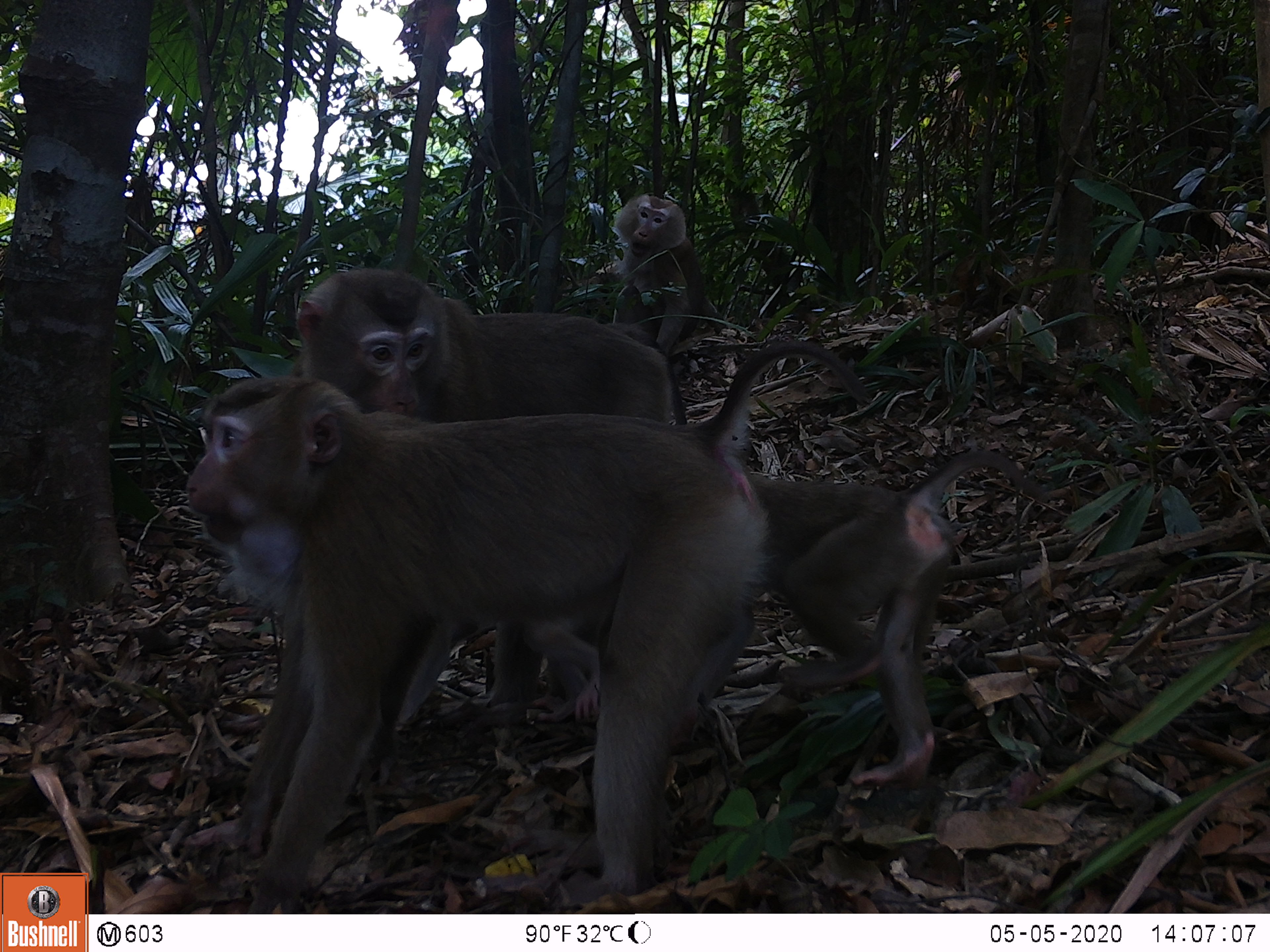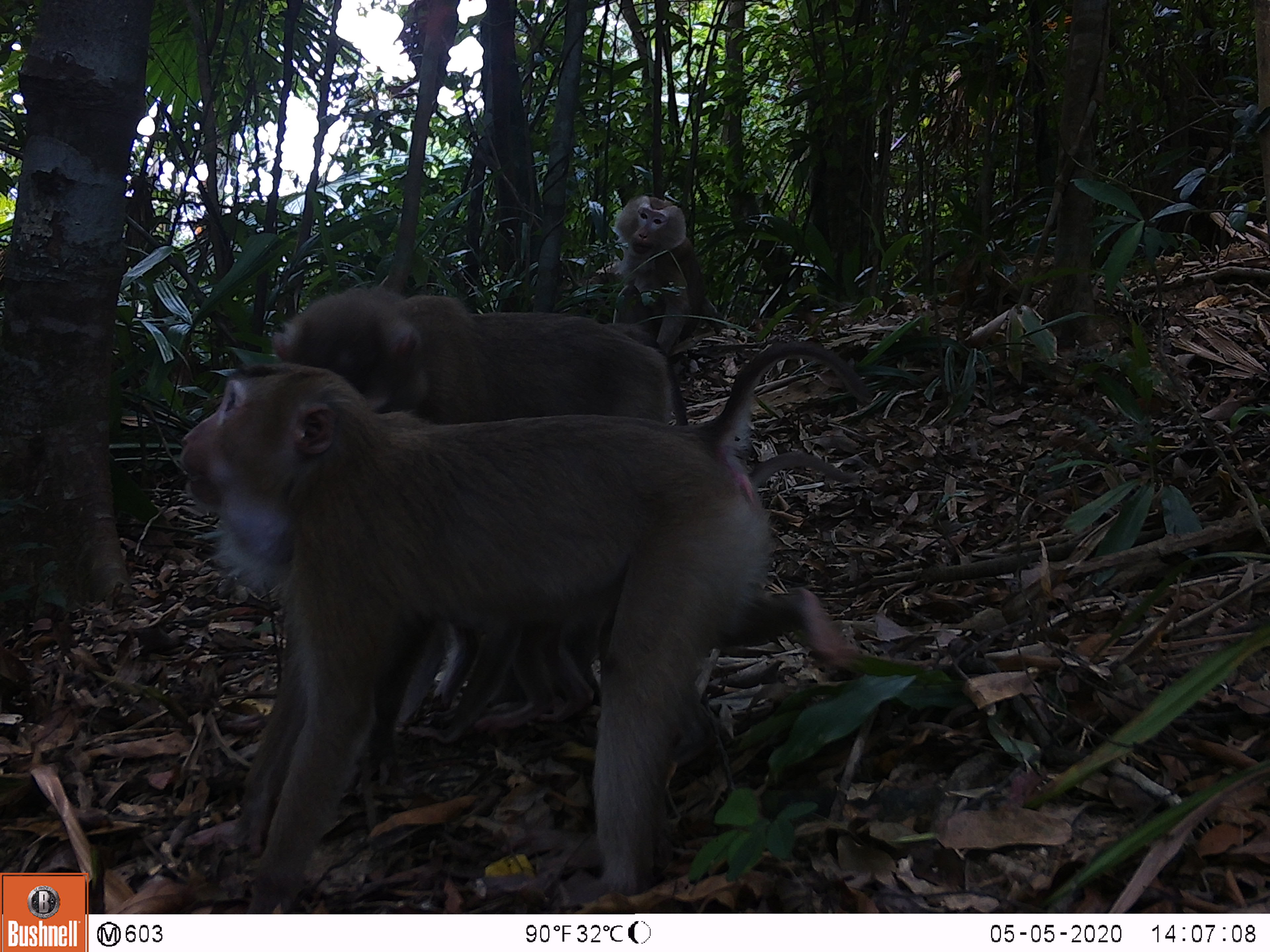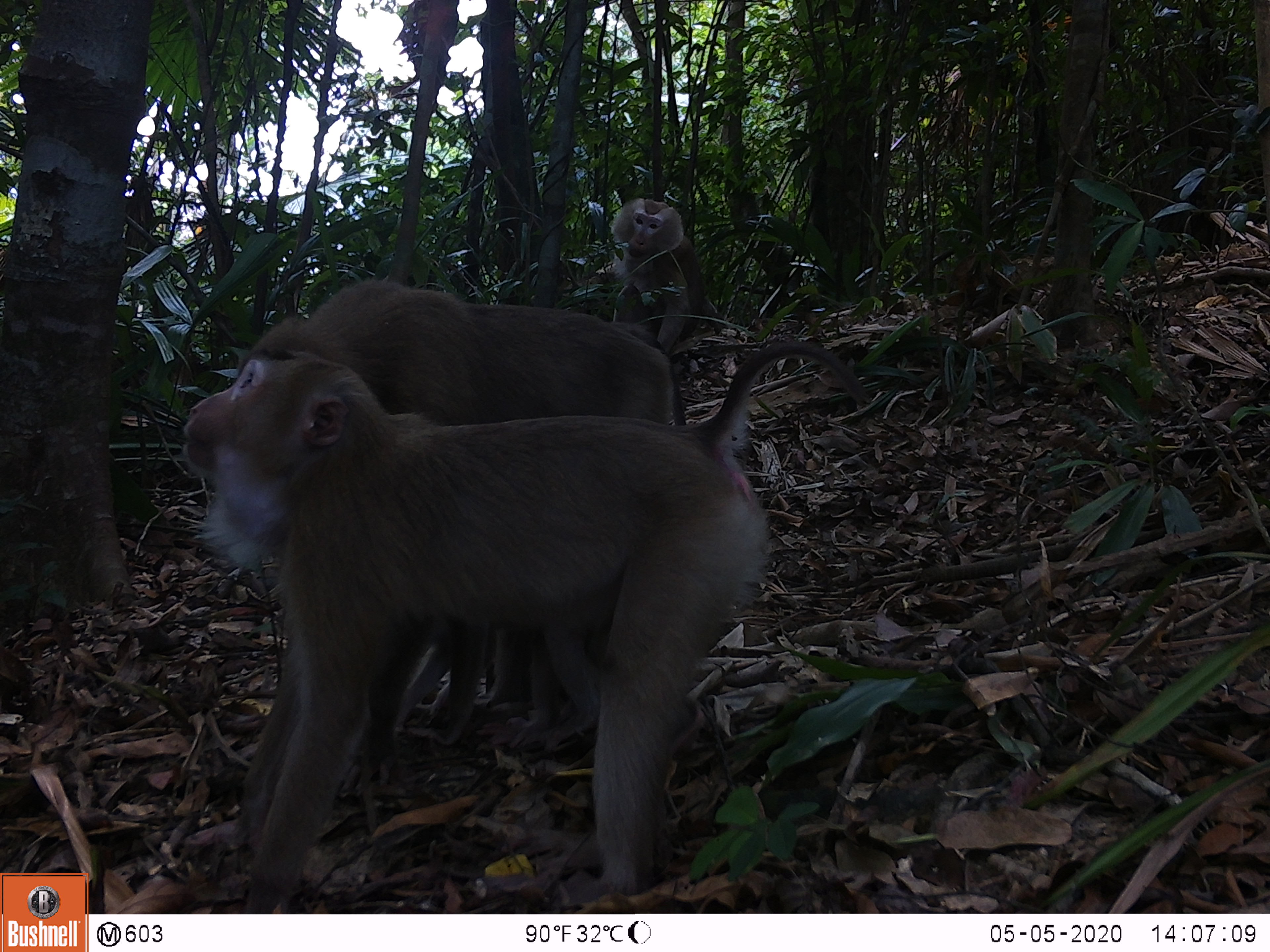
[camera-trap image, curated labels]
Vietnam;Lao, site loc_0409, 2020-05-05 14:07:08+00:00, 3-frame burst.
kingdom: Animalia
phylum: Chordata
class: Mammalia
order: Primates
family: Cercopithecidae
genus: Macaca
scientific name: Macaca nemestrina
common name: pig-tailed macaque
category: pig tailed macaque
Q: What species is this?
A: Pig tailed macaque (pig-tailed macaque) (Macaca nemestrina).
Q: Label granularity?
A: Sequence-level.